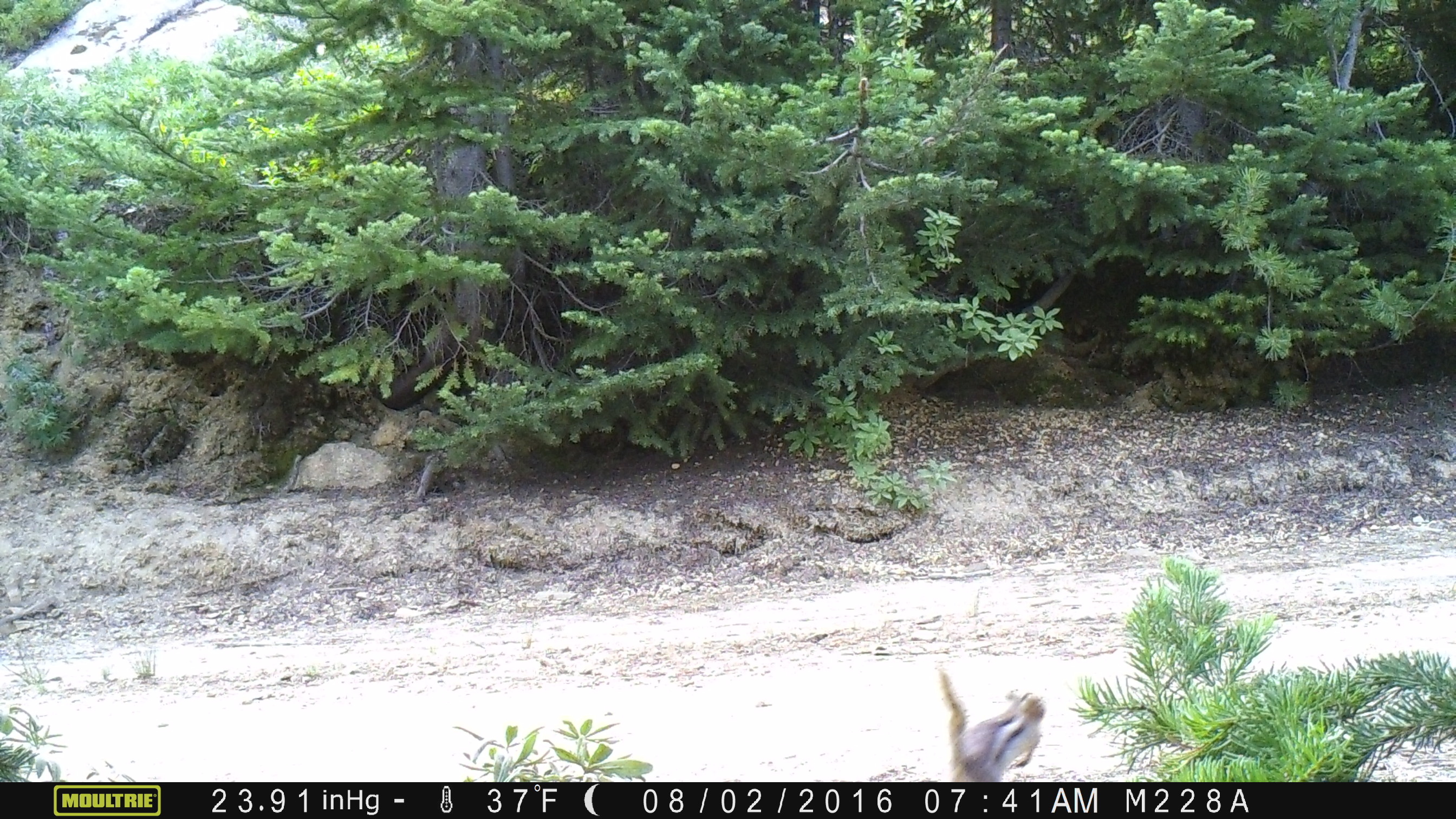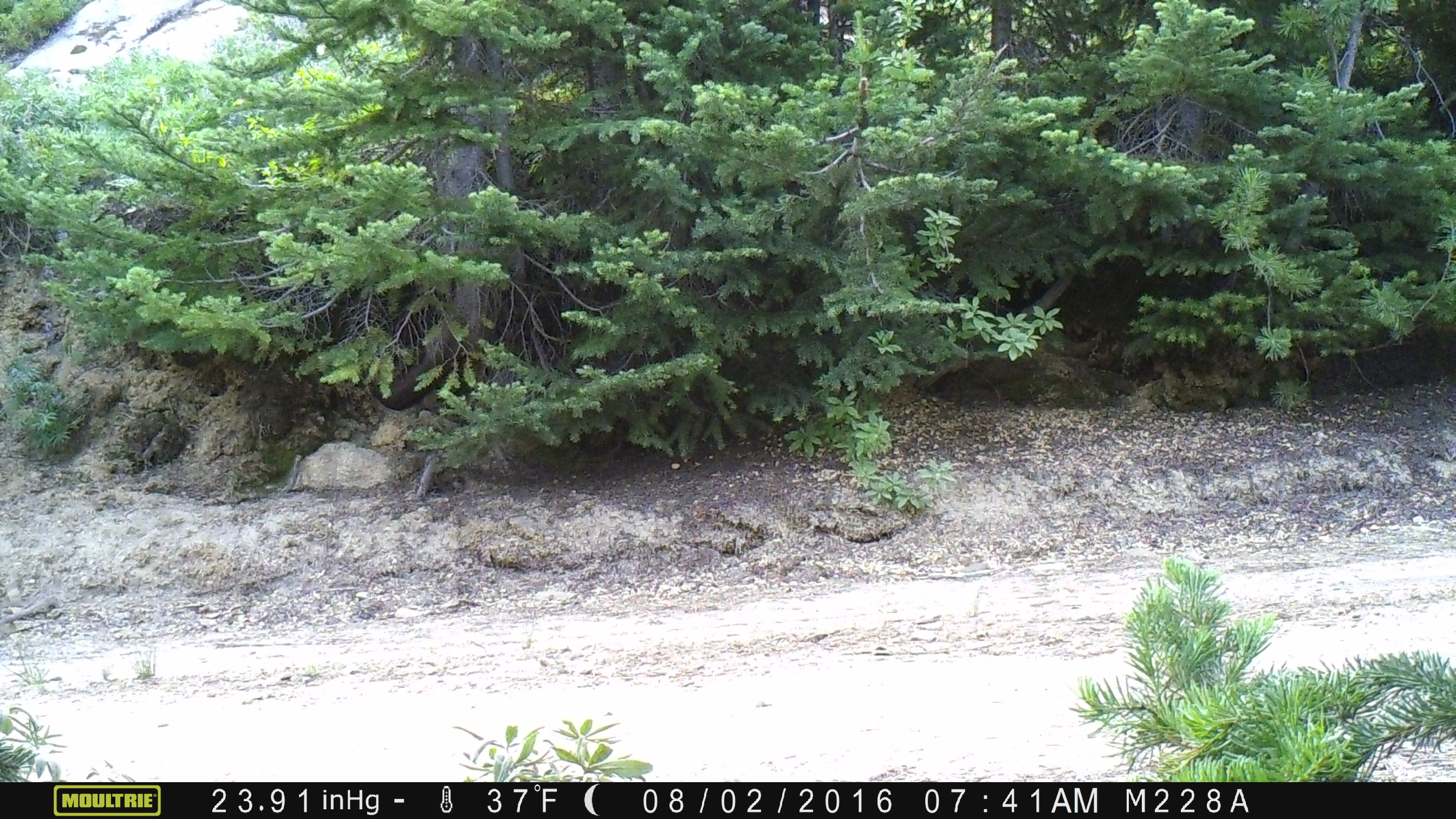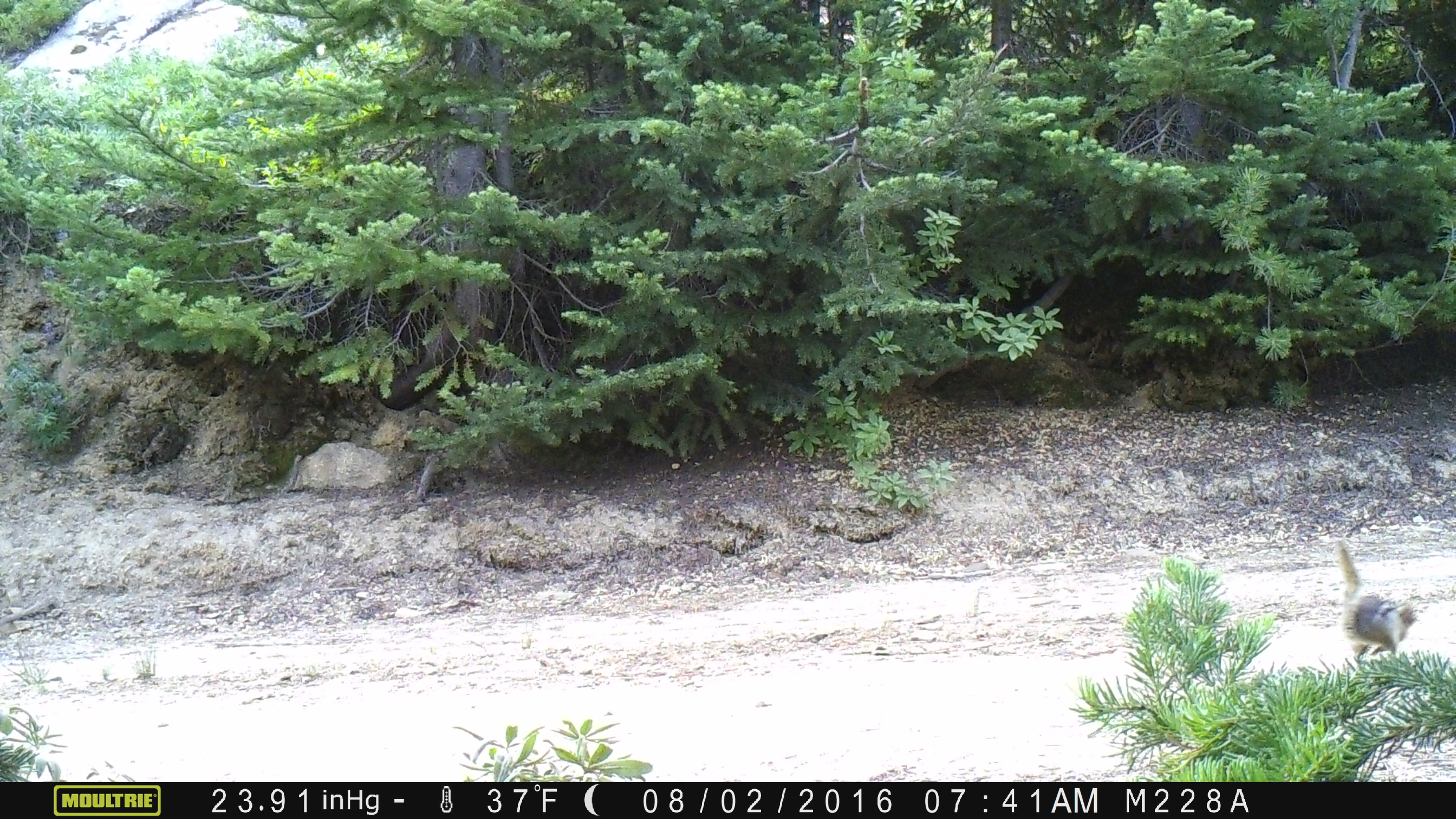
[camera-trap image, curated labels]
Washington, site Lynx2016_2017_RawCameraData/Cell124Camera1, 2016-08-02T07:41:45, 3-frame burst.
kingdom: Animalia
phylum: Chordata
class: Mammalia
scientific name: Mammalia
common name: small mammal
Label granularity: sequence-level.